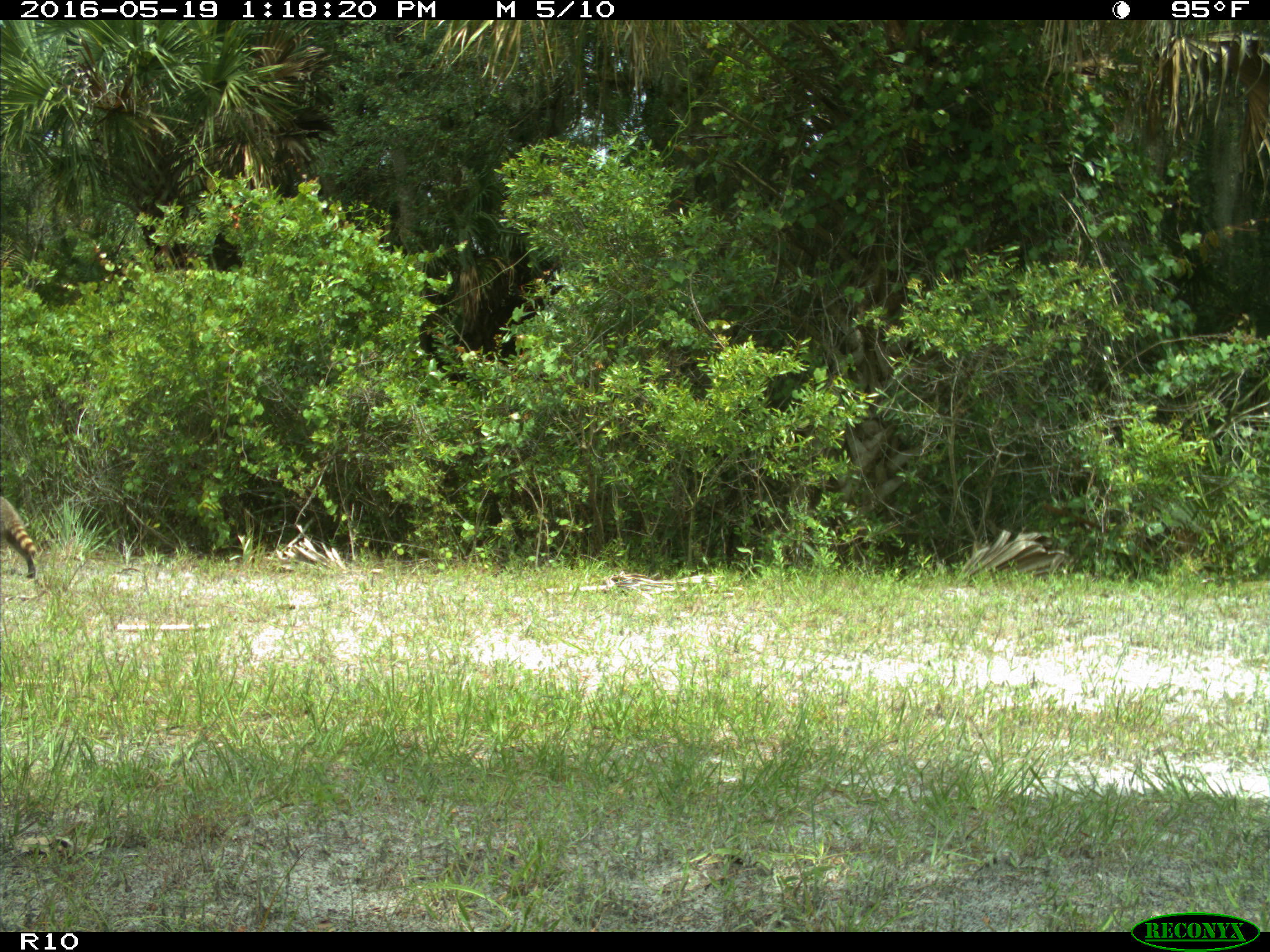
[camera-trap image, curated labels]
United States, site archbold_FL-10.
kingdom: Animalia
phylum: Chordata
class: Mammalia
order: Carnivora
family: Procyonidae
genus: Procyon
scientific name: Procyon lotor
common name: common raccoon